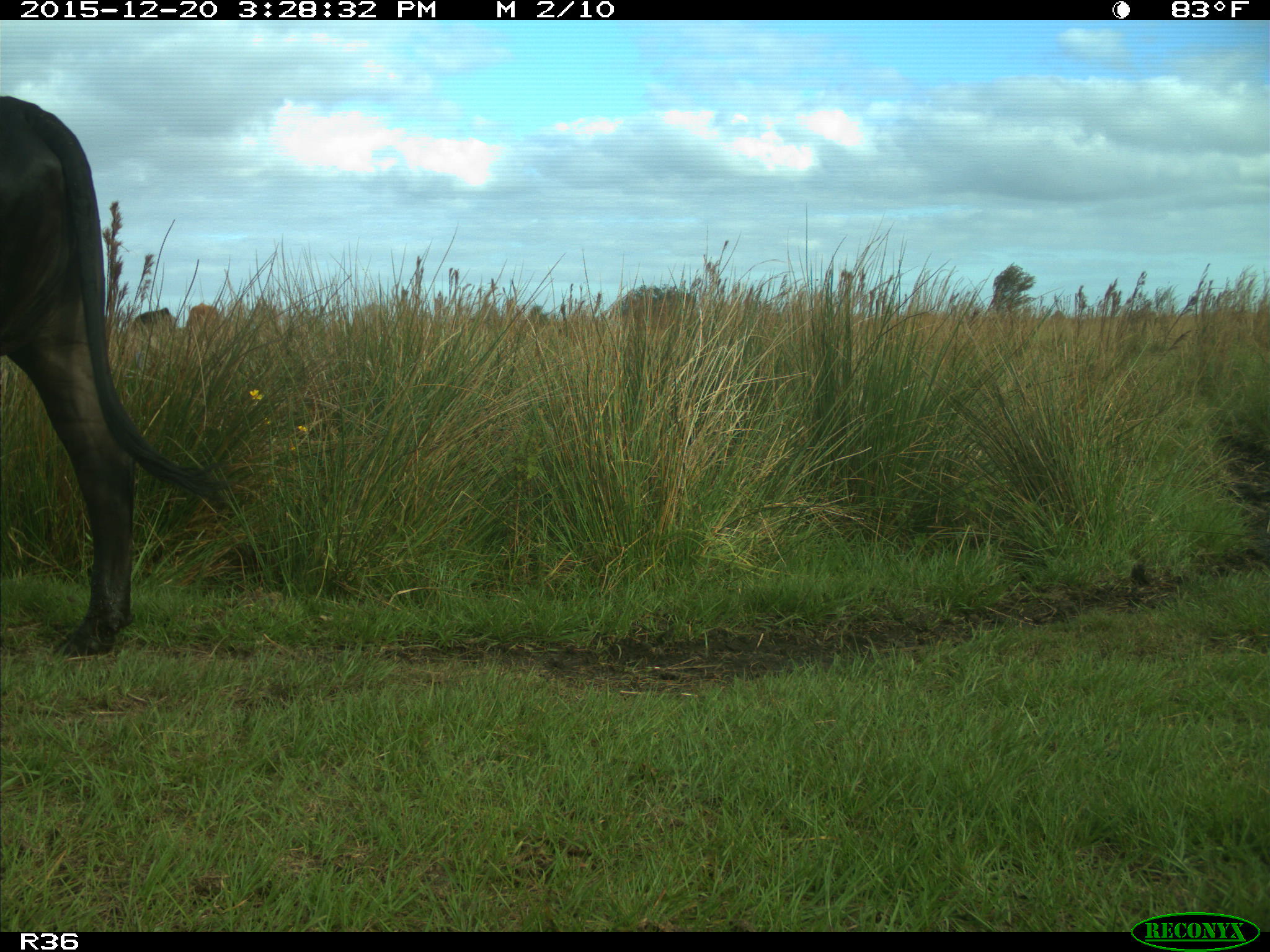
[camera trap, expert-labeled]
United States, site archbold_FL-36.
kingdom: Animalia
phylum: Chordata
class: Mammalia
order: Artiodactyla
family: Bovidae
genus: Bos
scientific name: Bos taurus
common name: domestic cow